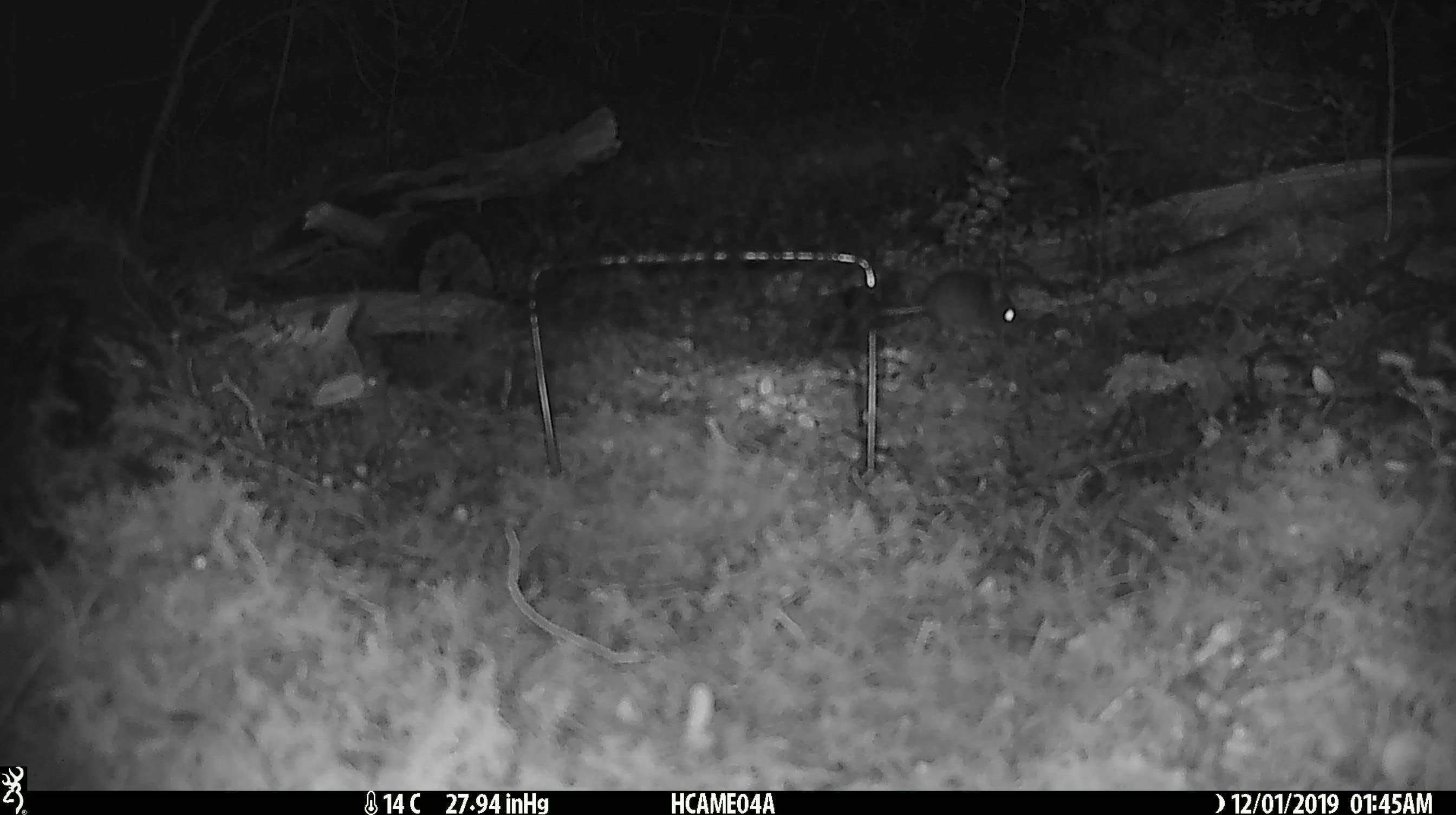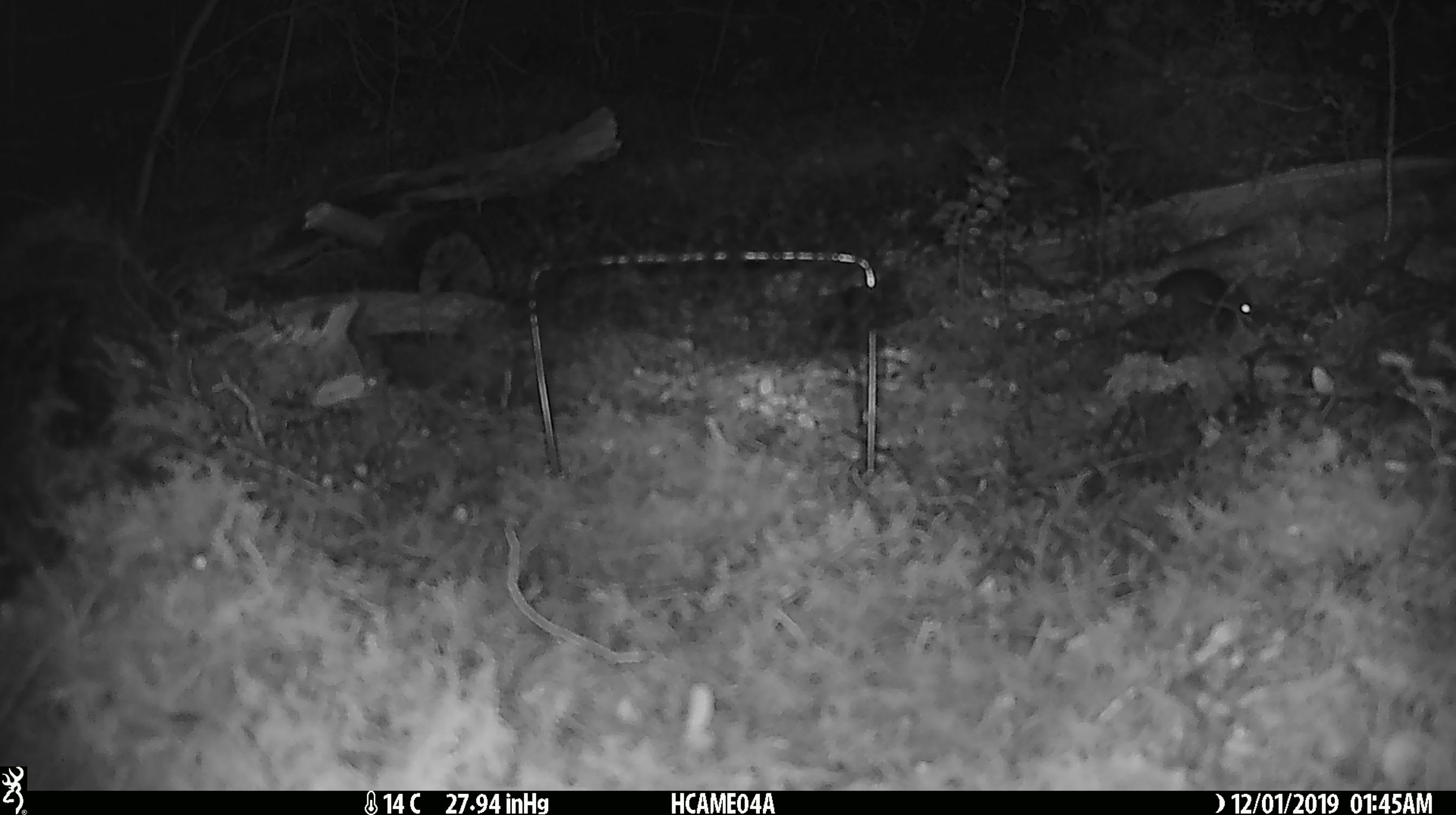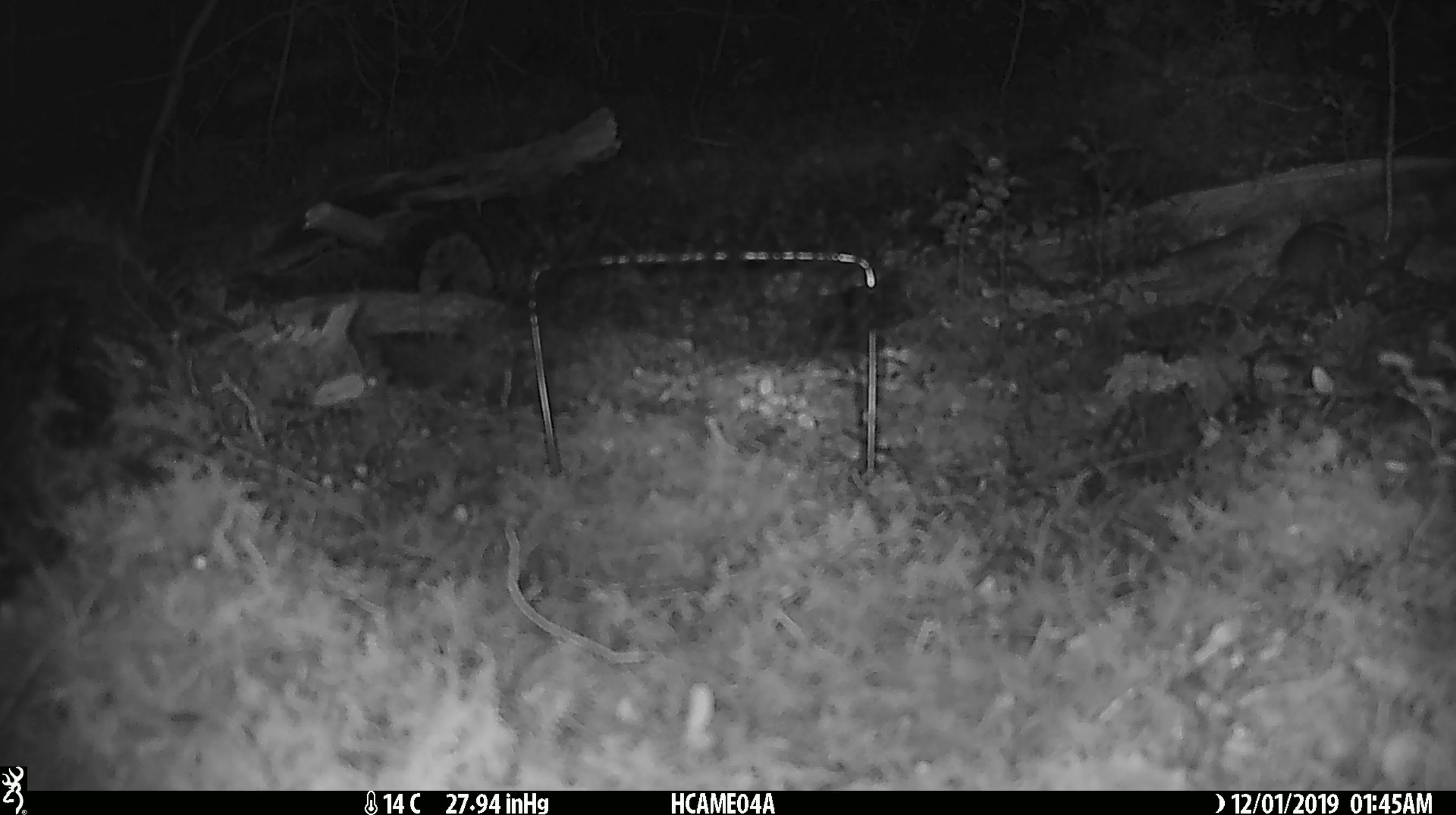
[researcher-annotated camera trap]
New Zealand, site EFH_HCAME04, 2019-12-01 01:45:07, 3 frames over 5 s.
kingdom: Animalia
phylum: Chordata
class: Mammalia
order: Rodentia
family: Muridae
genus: Mus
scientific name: Mus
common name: mouse